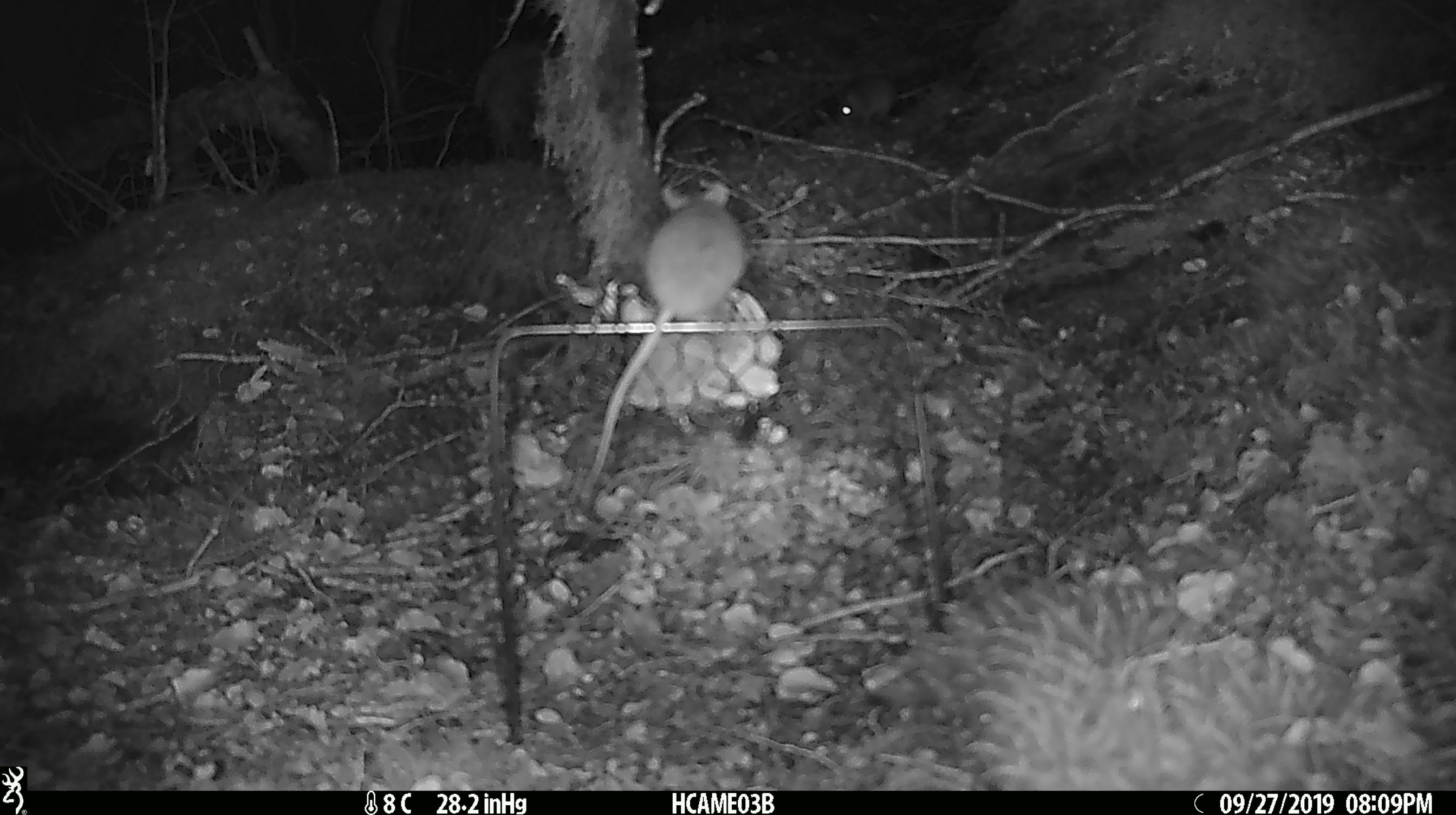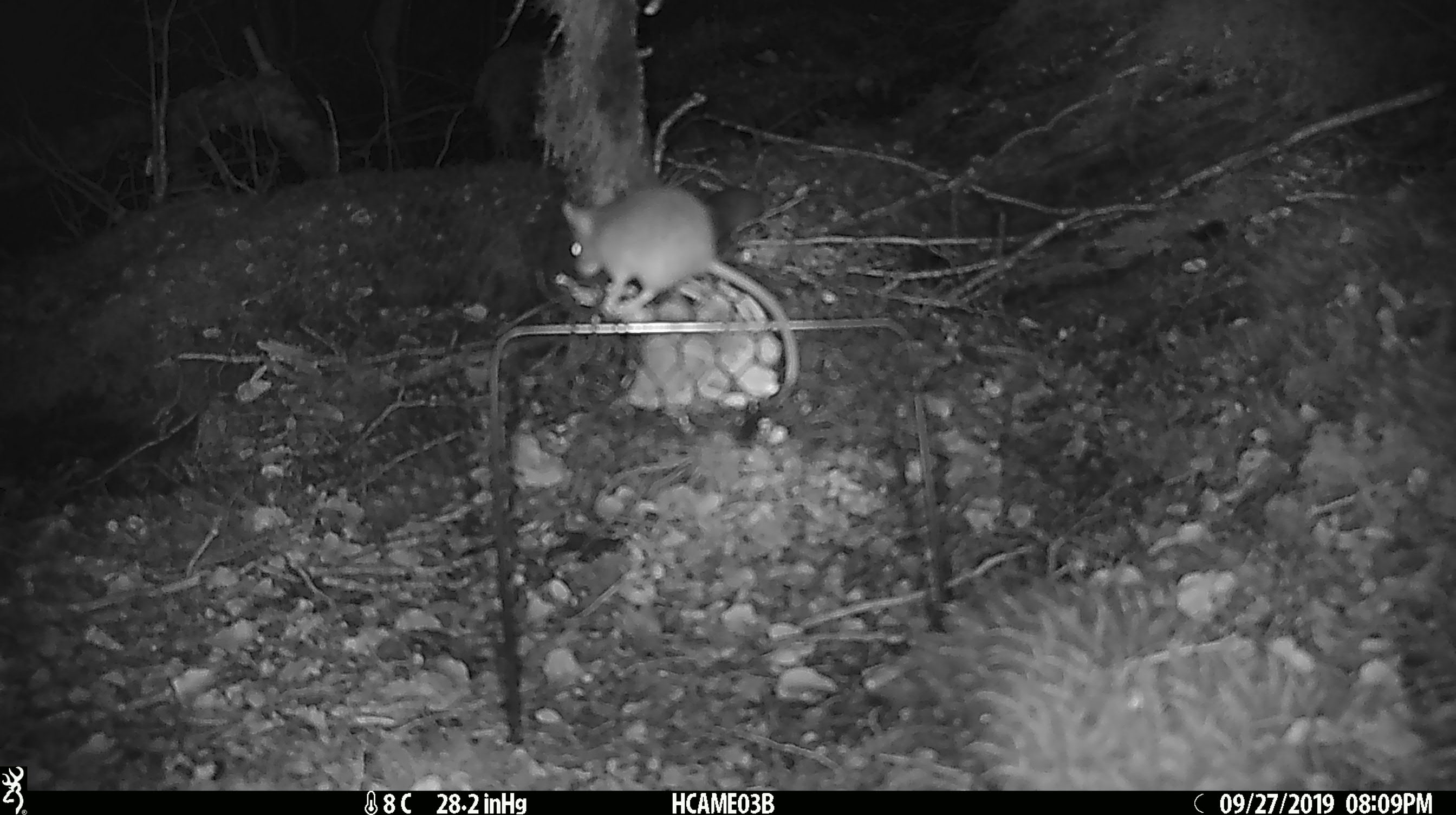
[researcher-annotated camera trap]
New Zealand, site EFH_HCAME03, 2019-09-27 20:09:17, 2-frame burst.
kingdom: Animalia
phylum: Chordata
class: Mammalia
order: Rodentia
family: Muridae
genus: Mus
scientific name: Mus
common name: mouse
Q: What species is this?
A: Mouse (Mus).